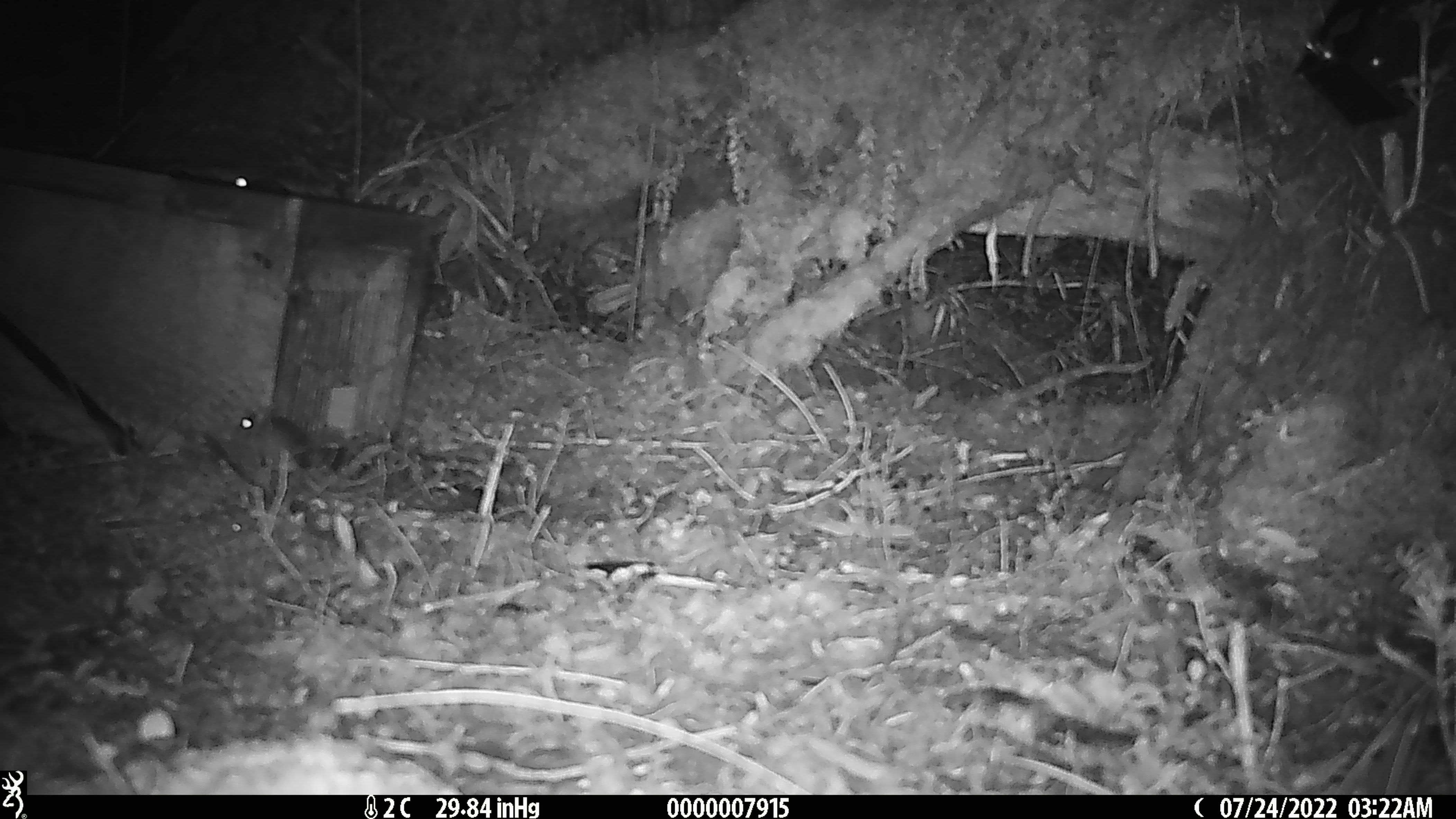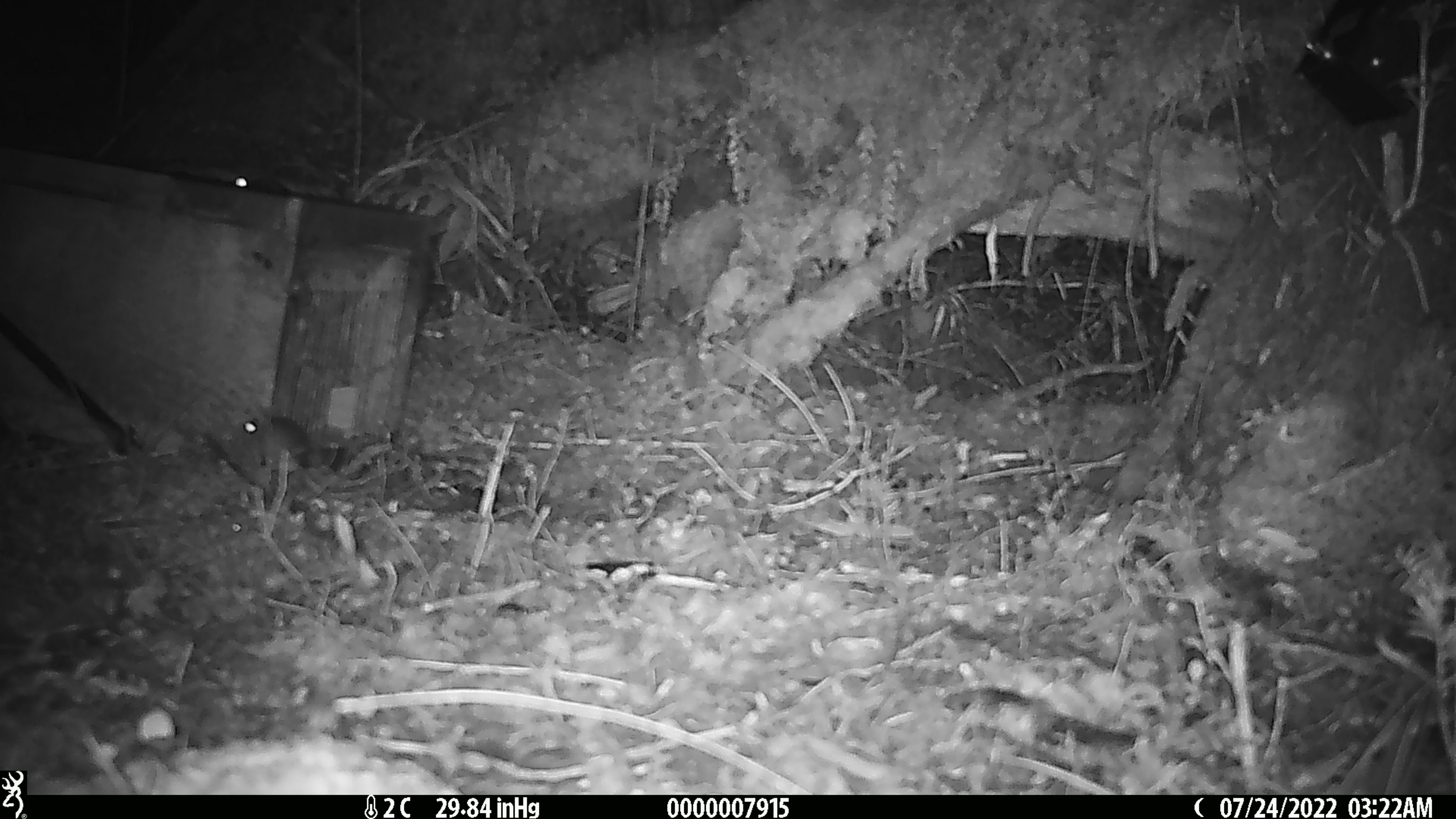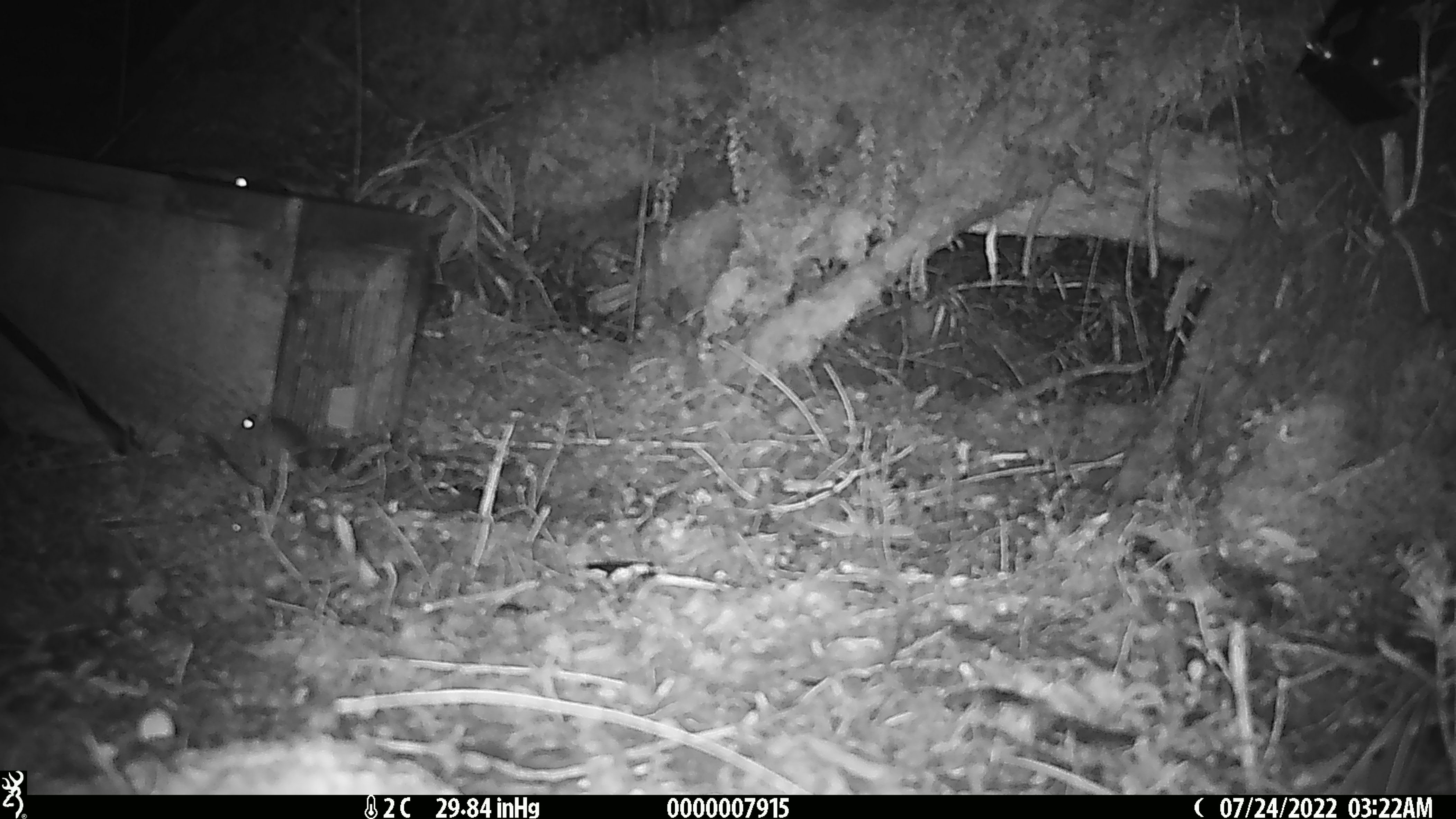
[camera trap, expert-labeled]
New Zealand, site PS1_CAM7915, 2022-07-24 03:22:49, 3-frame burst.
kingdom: Animalia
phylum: Chordata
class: Mammalia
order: Rodentia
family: Muridae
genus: Mus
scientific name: Mus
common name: mouse